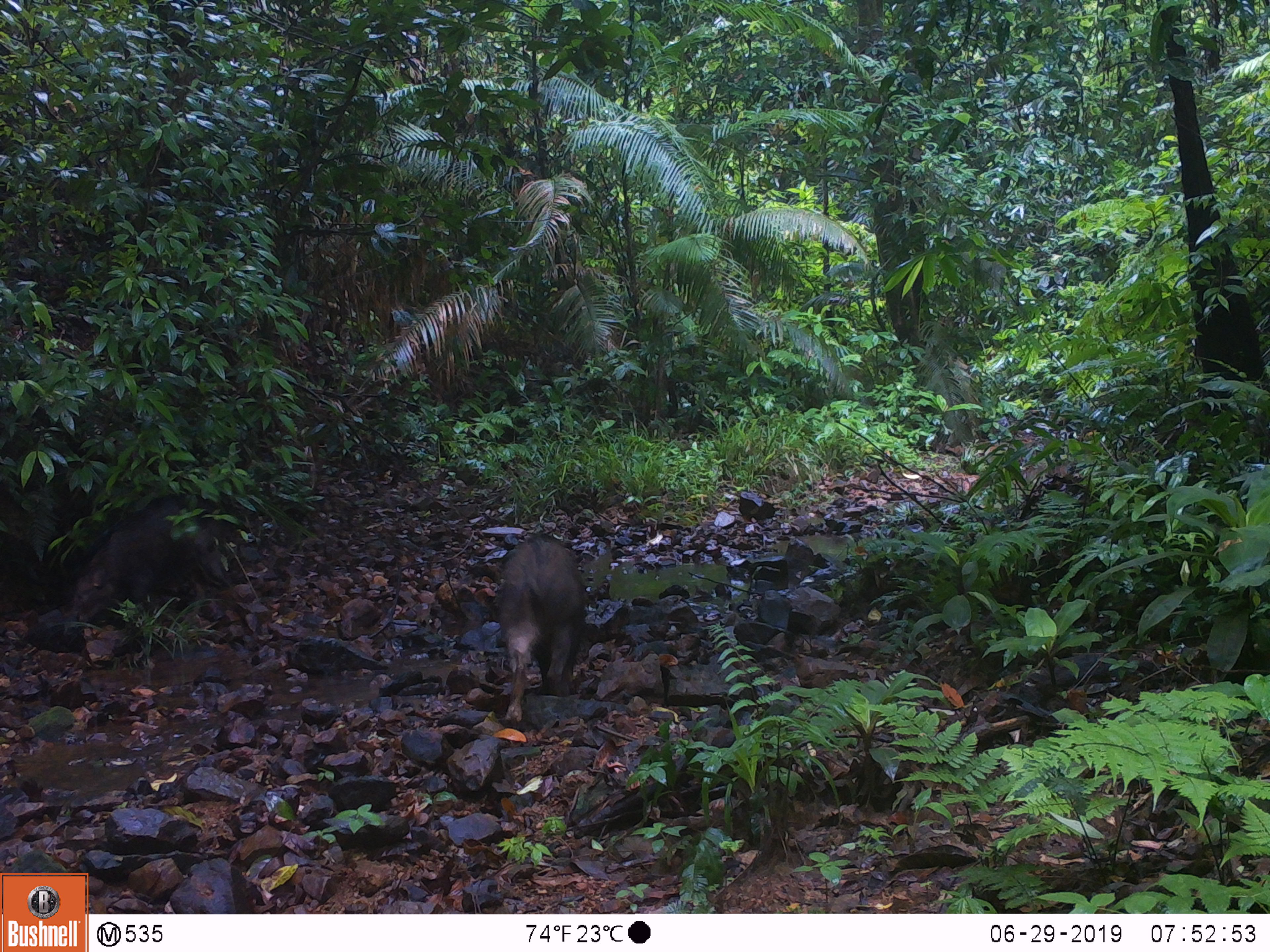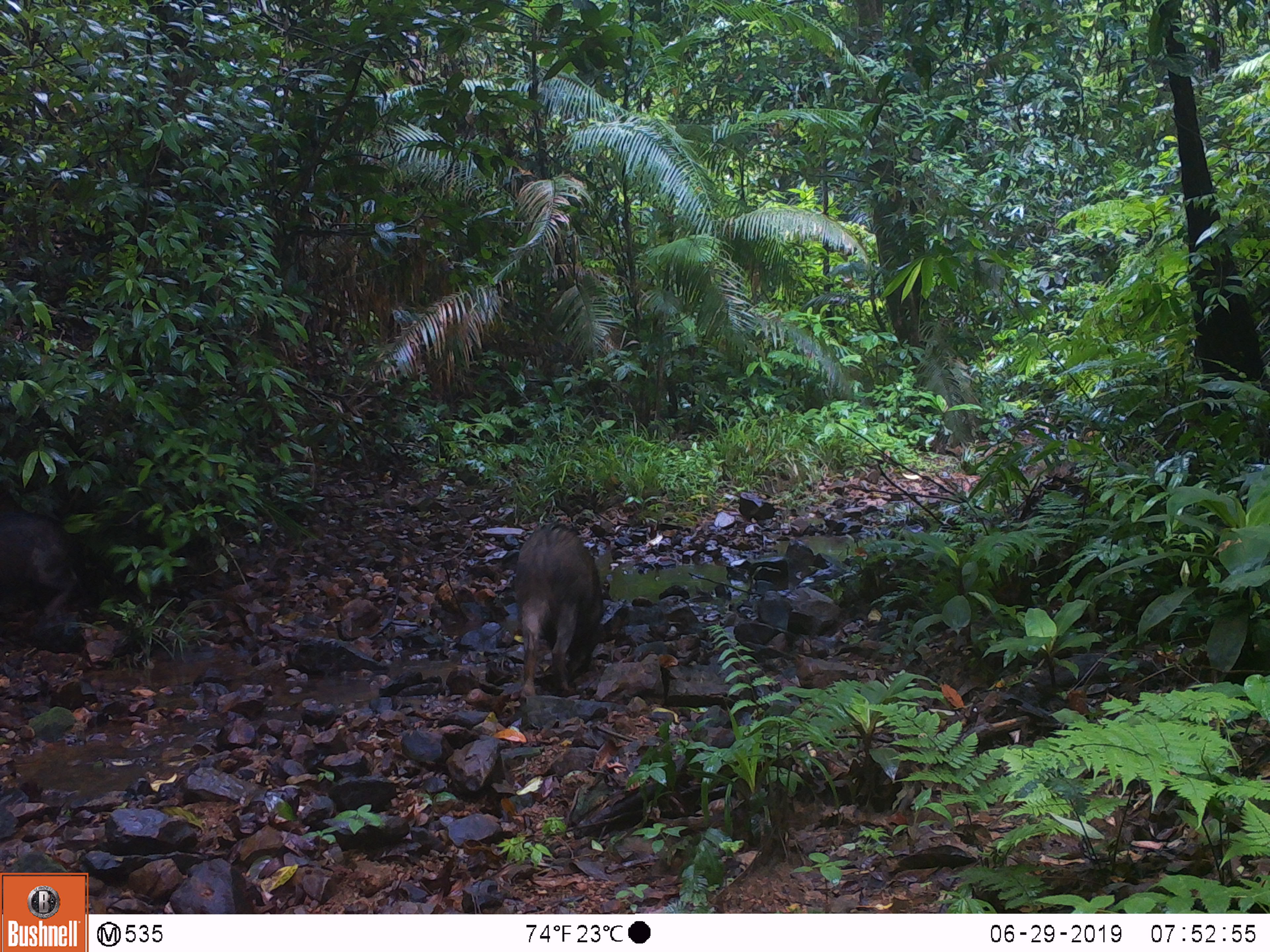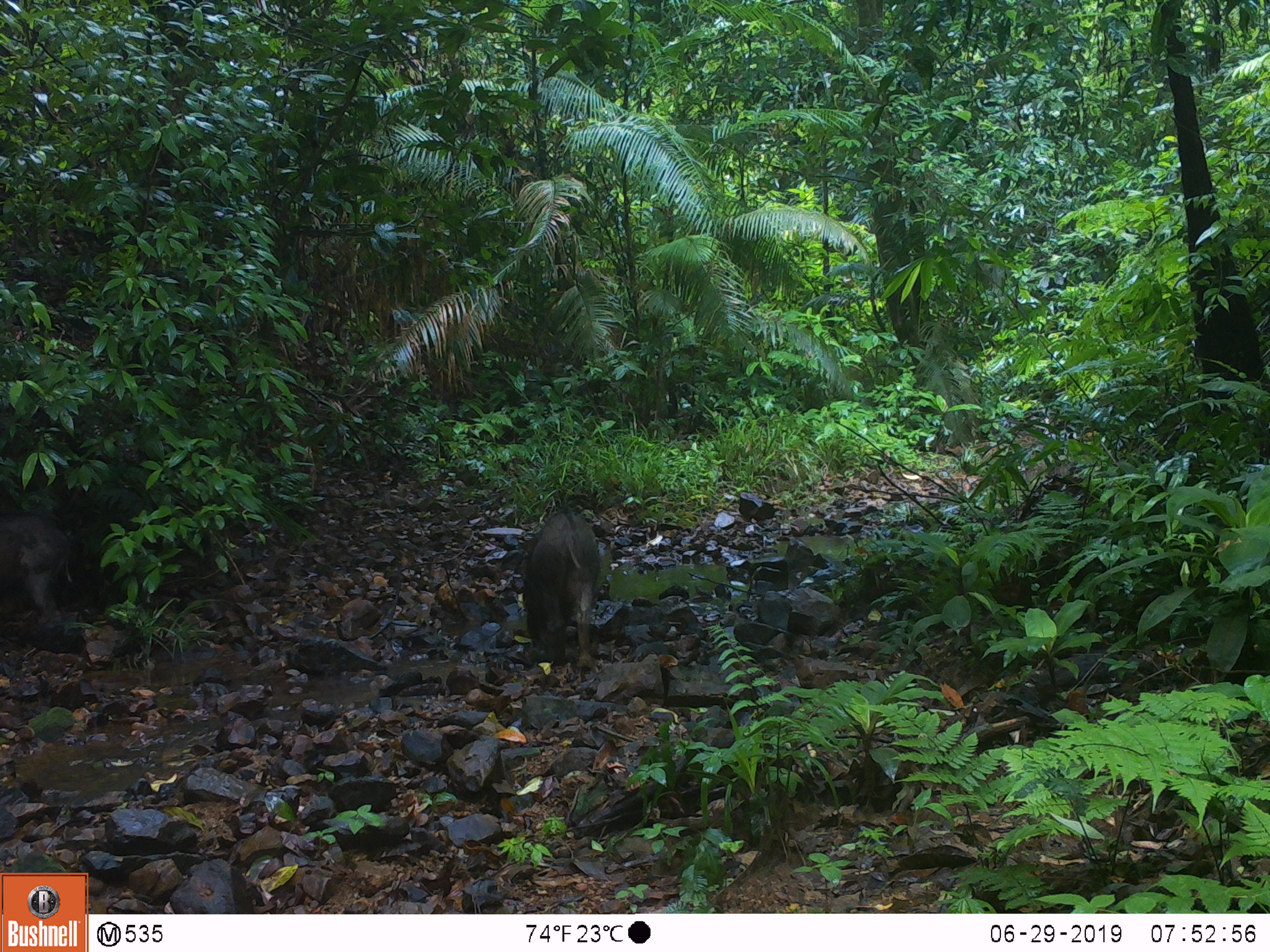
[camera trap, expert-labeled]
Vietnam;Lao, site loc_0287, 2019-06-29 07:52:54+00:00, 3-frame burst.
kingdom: Animalia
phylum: Chordata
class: Mammalia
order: Artiodactyla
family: Suidae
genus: Sus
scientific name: Sus scrofa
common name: eurasian wild pig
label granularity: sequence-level